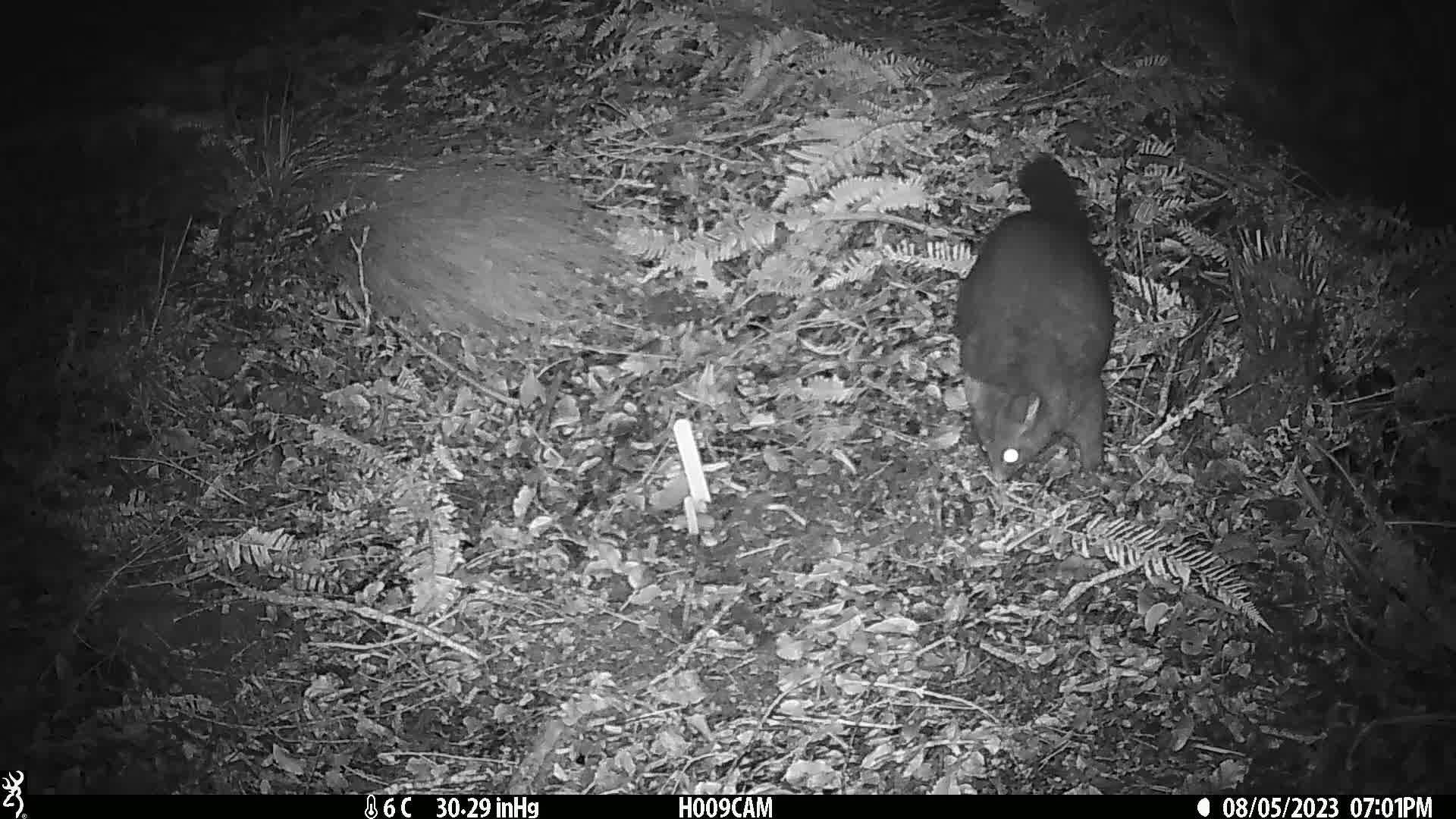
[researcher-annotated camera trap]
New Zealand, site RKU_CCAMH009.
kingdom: Animalia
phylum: Chordata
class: Mammalia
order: Diprotodontia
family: Phalangeridae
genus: Trichosurus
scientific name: Trichosurus vulpecula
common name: common brushtail possum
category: possum